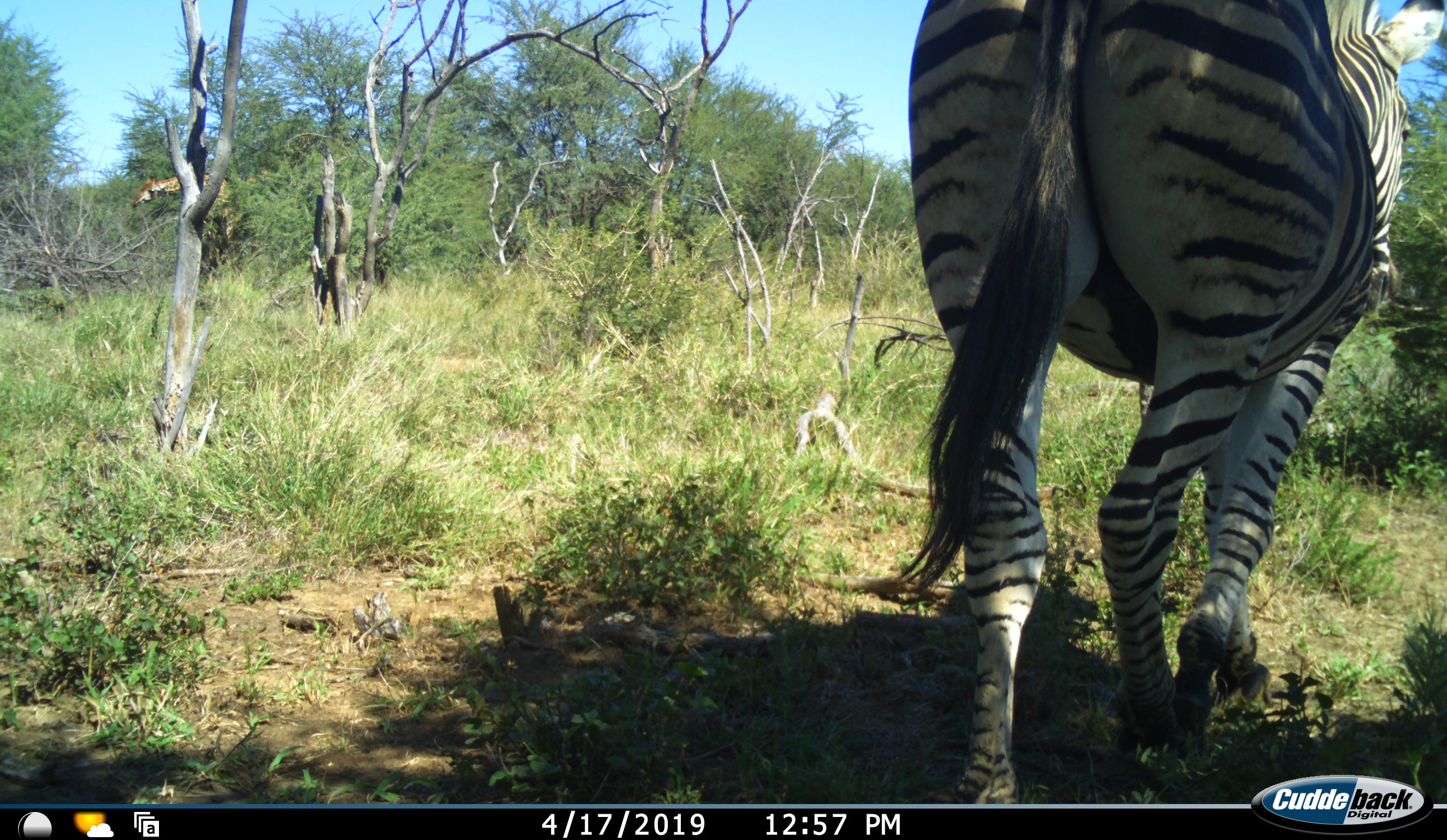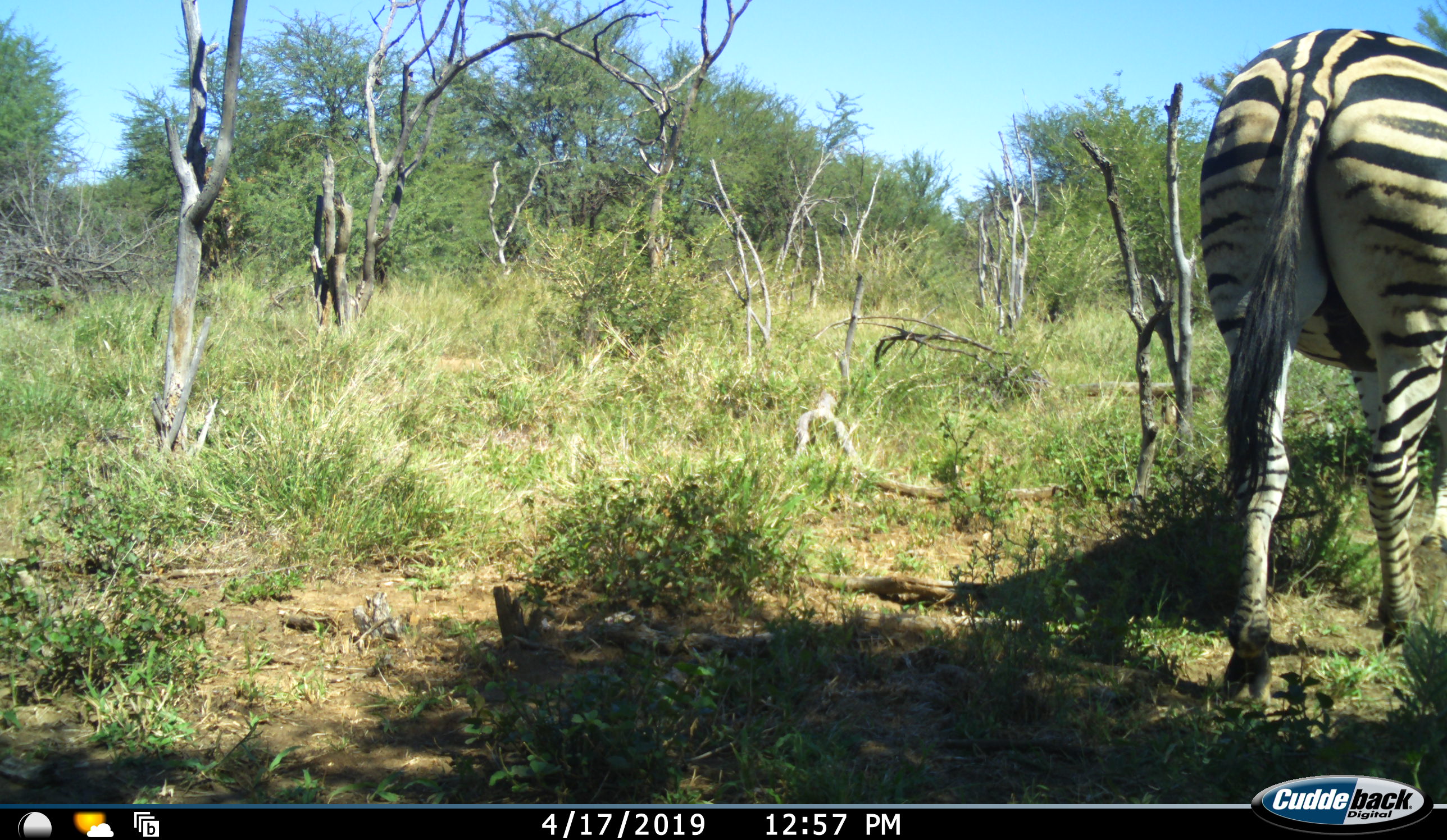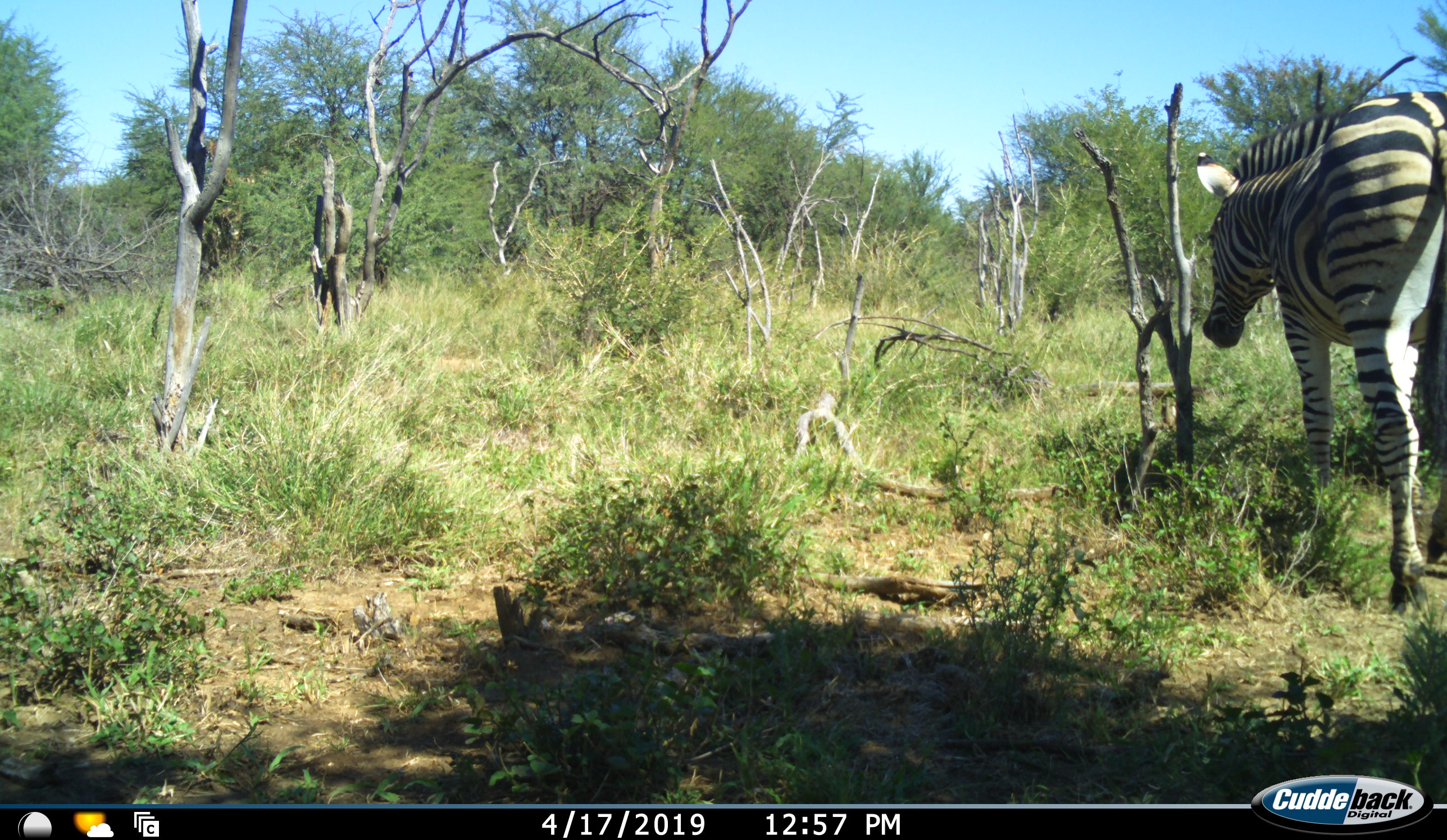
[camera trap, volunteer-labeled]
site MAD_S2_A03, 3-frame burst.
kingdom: Animalia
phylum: Chordata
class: Mammalia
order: Perissodactyla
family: Equidae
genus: Equus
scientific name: Equus quagga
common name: plains zebra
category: zebraplains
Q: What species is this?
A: Zebraplains (plains zebra) (Equus quagga).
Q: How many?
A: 1.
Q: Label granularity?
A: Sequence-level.